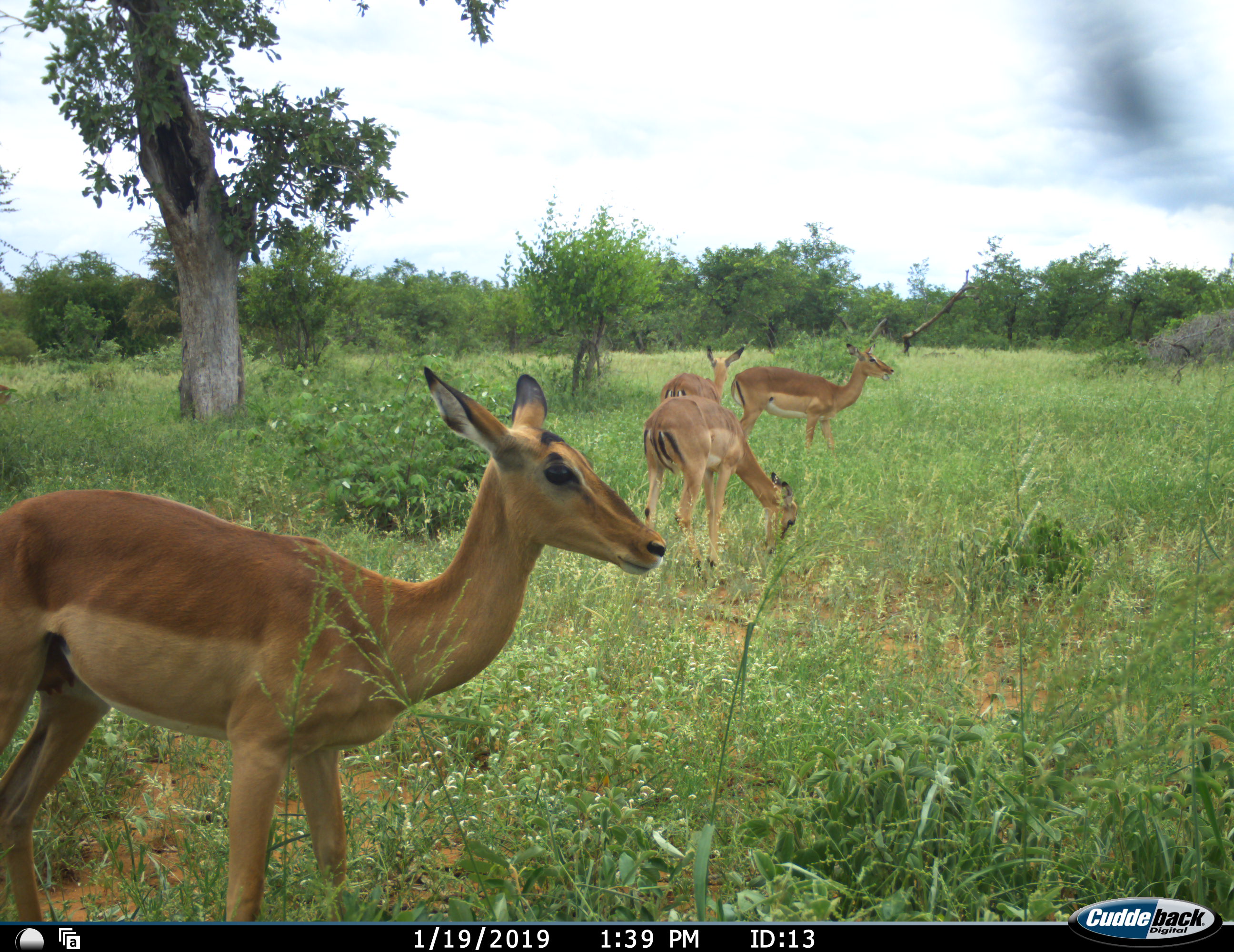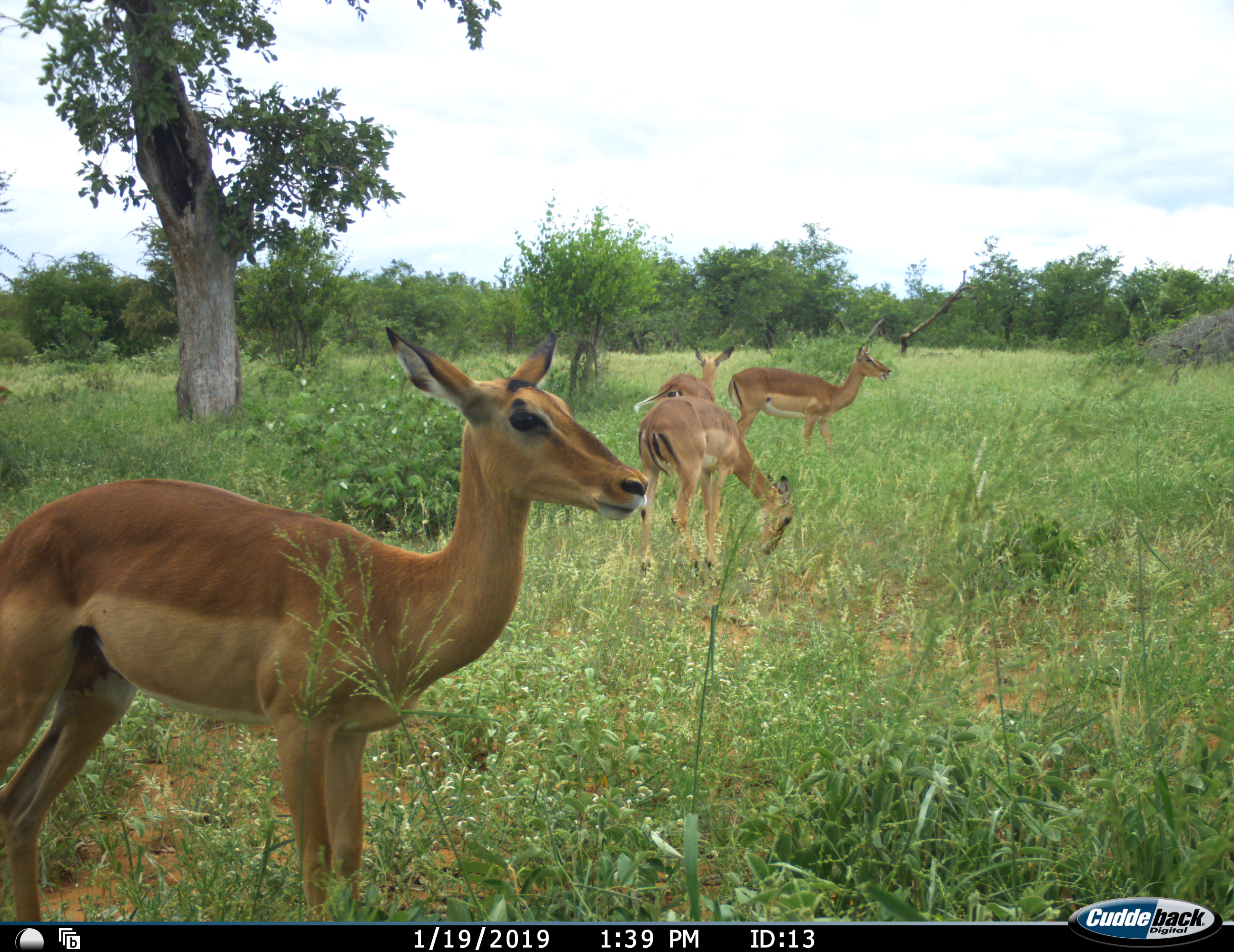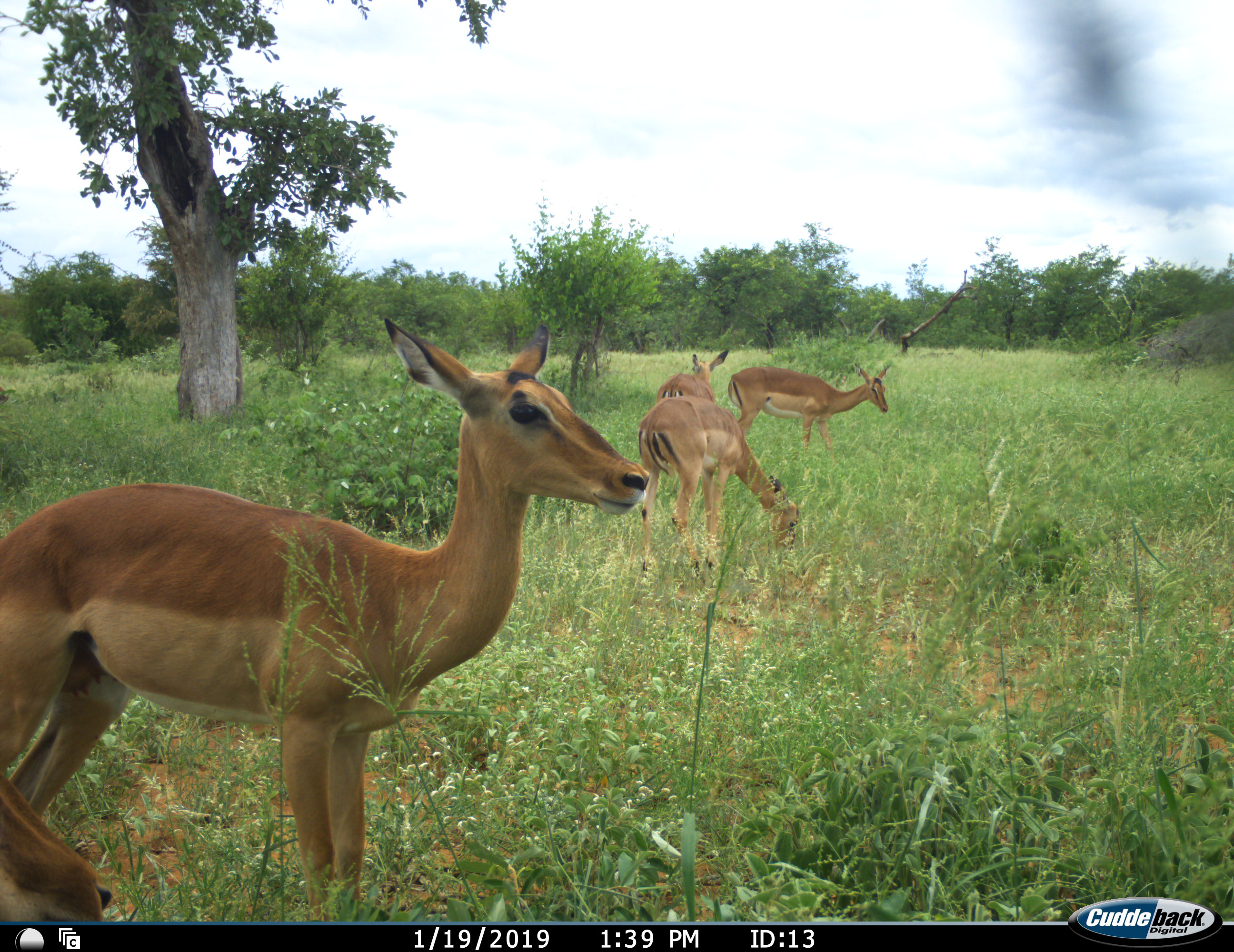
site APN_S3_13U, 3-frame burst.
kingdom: Animalia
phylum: Chordata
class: Mammalia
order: Artiodactyla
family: Bovidae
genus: Aepyceros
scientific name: Aepyceros melampus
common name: impala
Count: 4.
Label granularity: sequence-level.